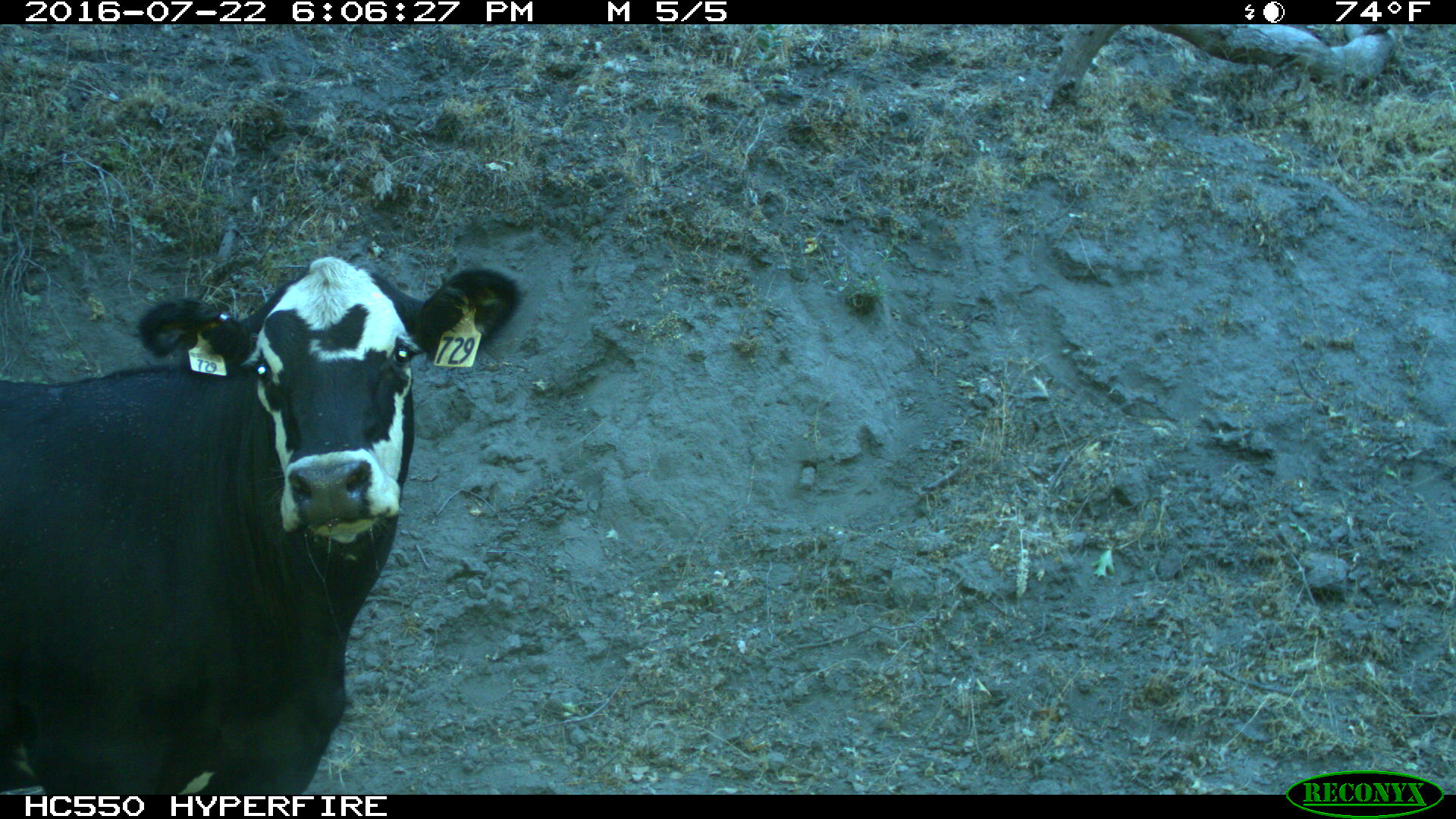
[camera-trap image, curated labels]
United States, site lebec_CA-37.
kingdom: Animalia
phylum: Chordata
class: Mammalia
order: Artiodactyla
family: Bovidae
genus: Bos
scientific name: Bos taurus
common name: domestic cow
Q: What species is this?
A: Bos taurus (domestic cow).